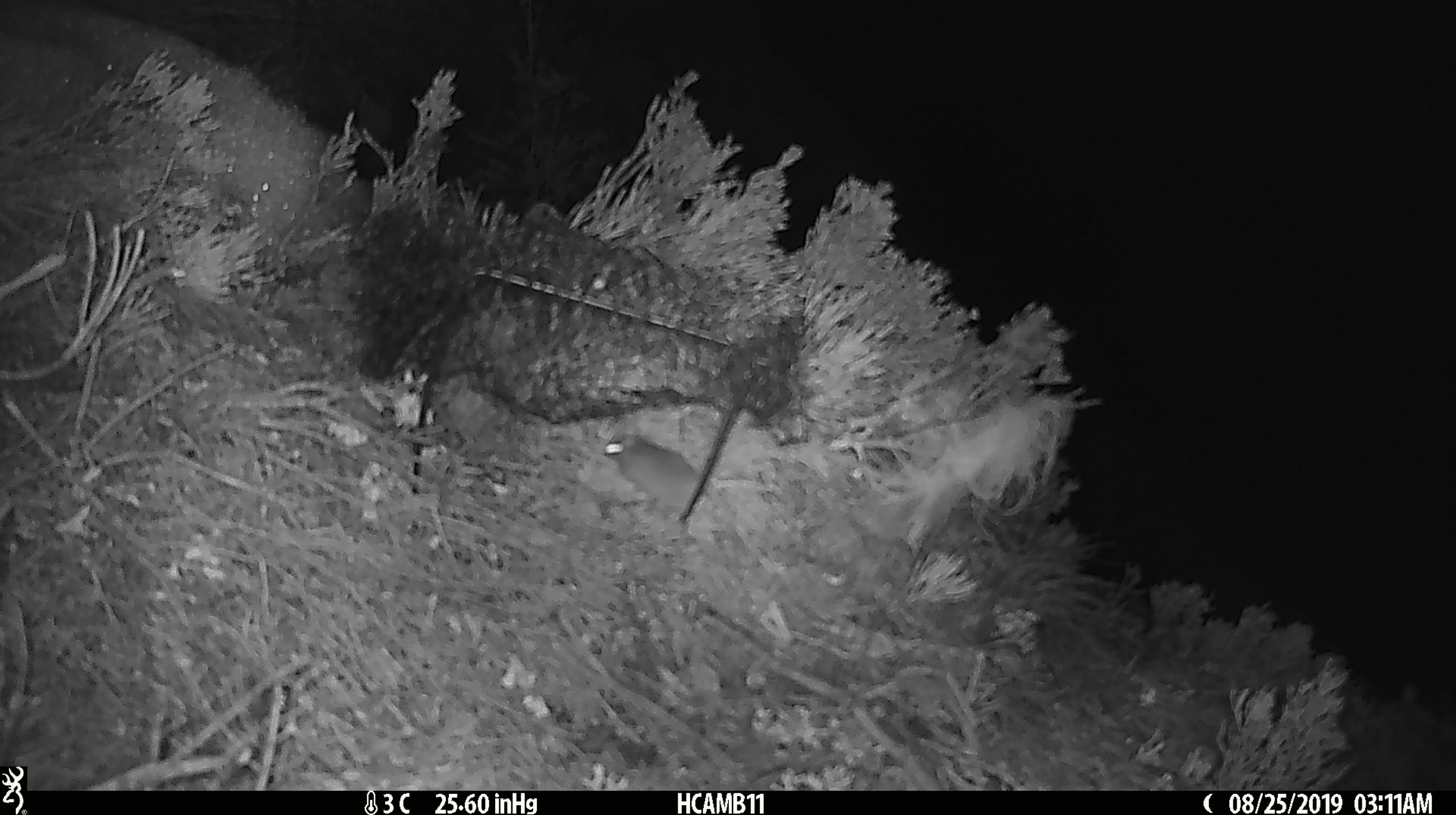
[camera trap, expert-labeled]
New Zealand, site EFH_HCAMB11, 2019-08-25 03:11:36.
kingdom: Animalia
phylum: Chordata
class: Mammalia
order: Rodentia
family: Muridae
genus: Mus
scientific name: Mus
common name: mouse